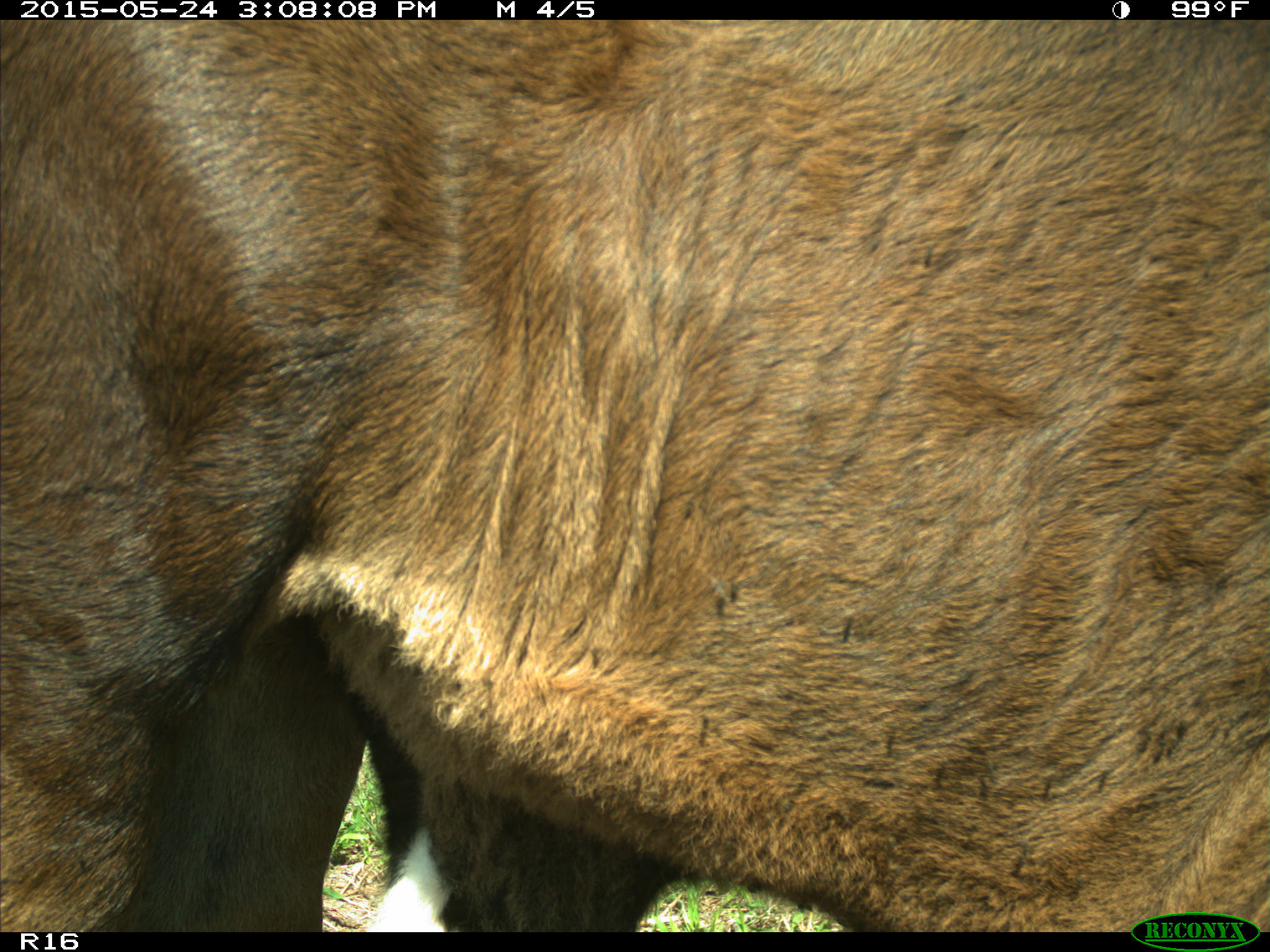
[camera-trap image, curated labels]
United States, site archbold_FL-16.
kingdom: Animalia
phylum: Chordata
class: Mammalia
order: Artiodactyla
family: Bovidae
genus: Bos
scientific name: Bos taurus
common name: domestic cow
Bos taurus (domestic cow).